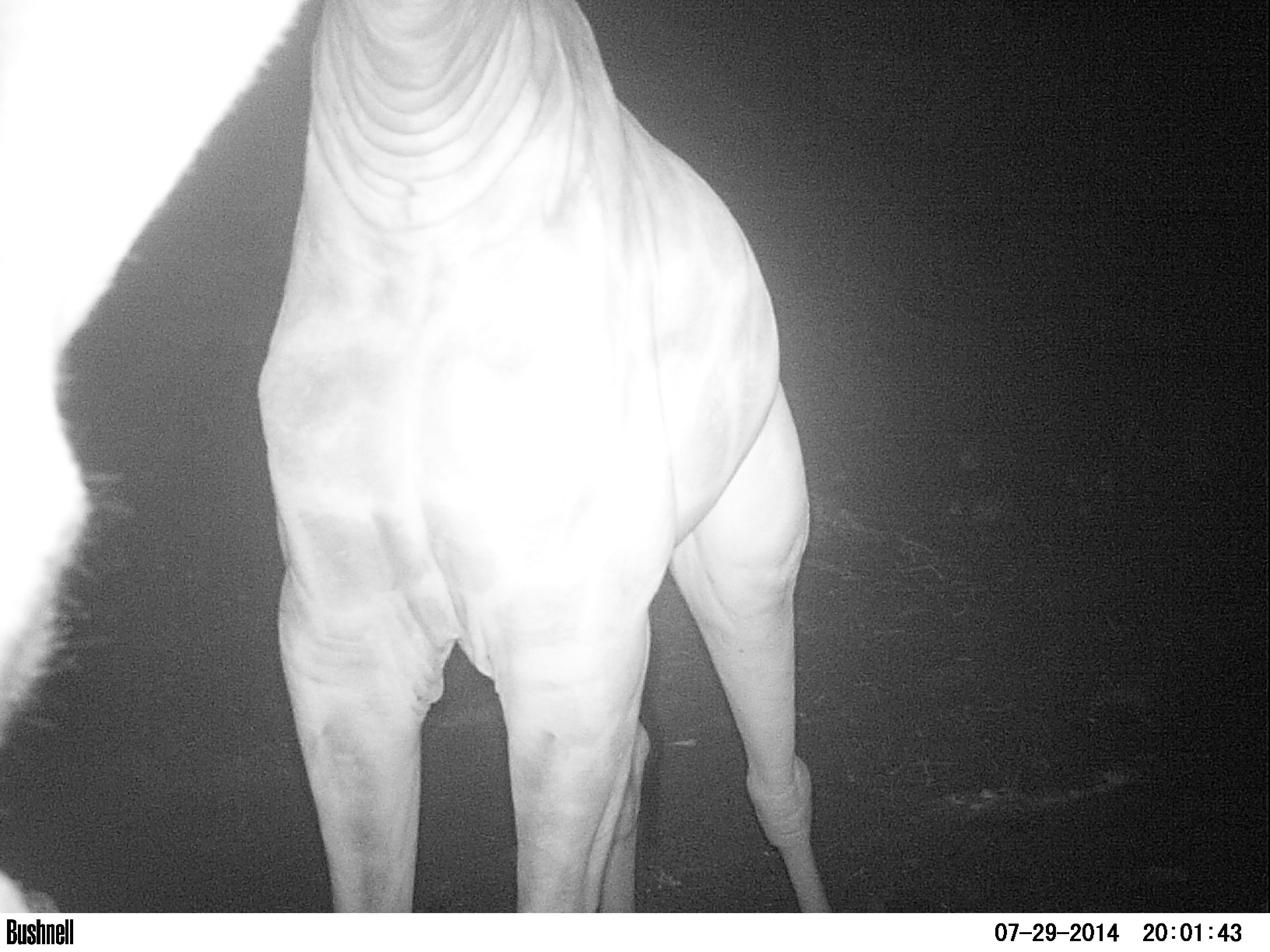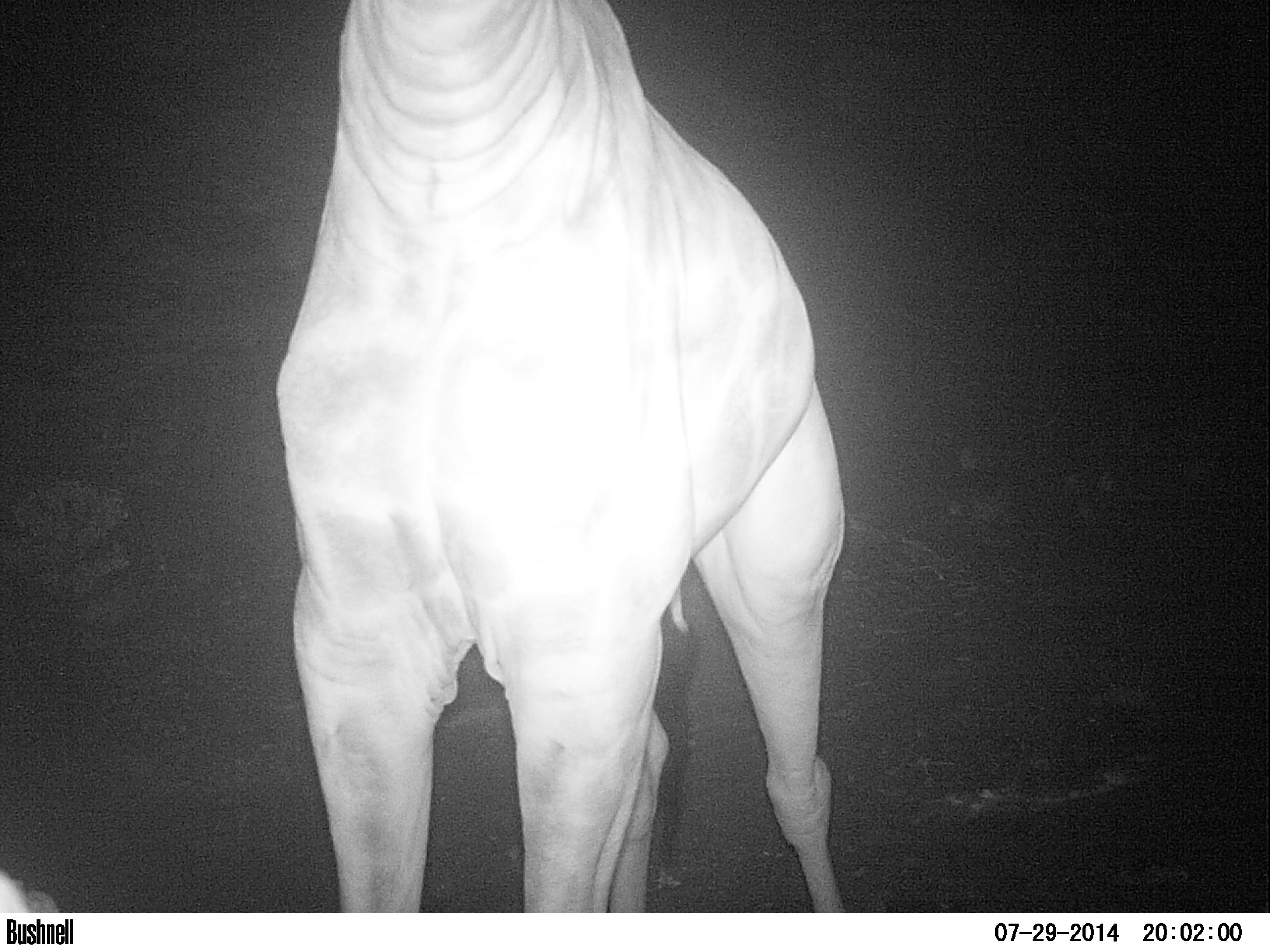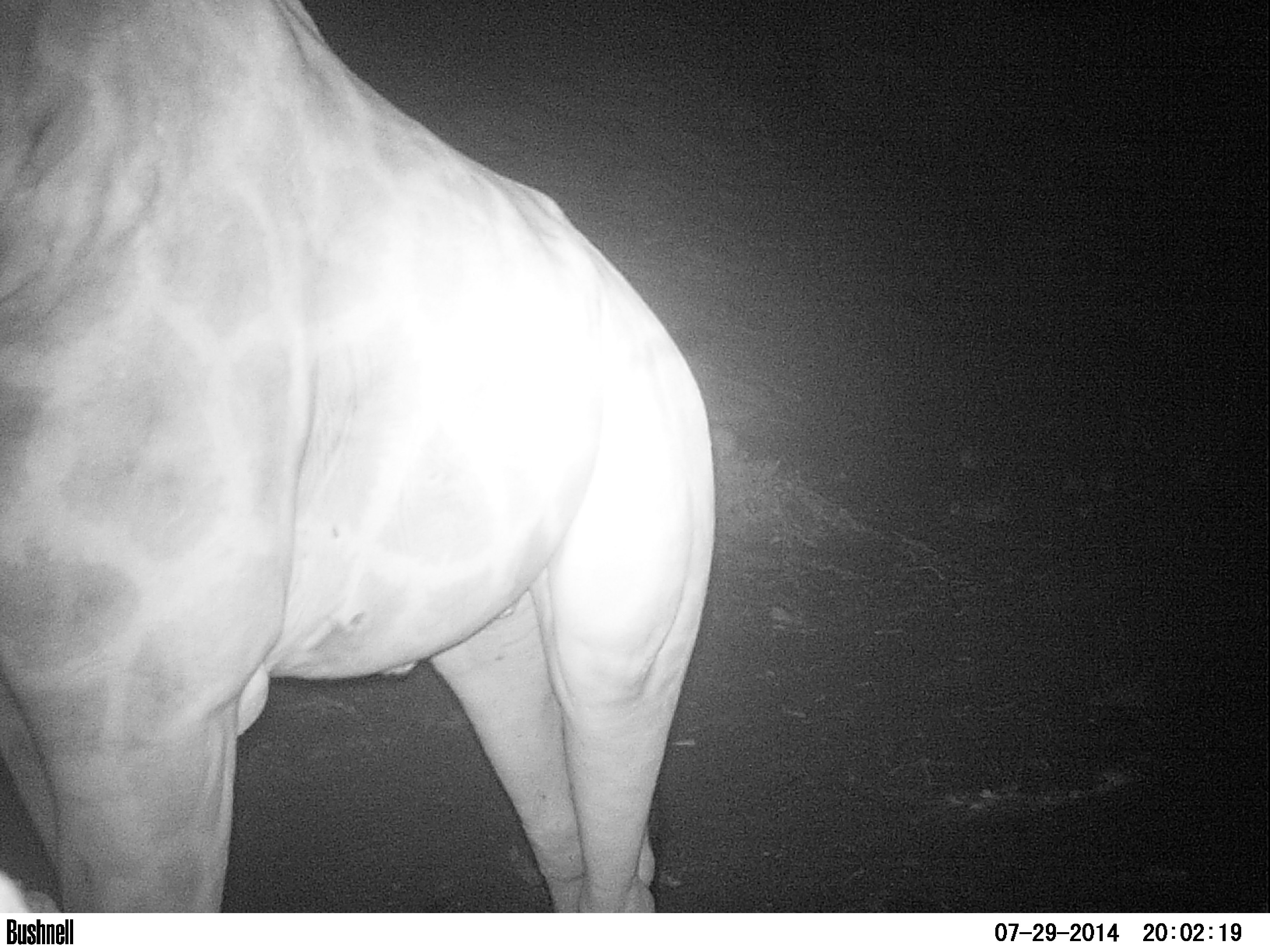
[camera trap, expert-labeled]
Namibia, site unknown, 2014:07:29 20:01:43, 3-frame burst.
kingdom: Animalia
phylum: Chordata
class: Mammalia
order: Artiodactyla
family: Giraffidae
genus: Giraffa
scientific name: Giraffa camelopardalis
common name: giraffe